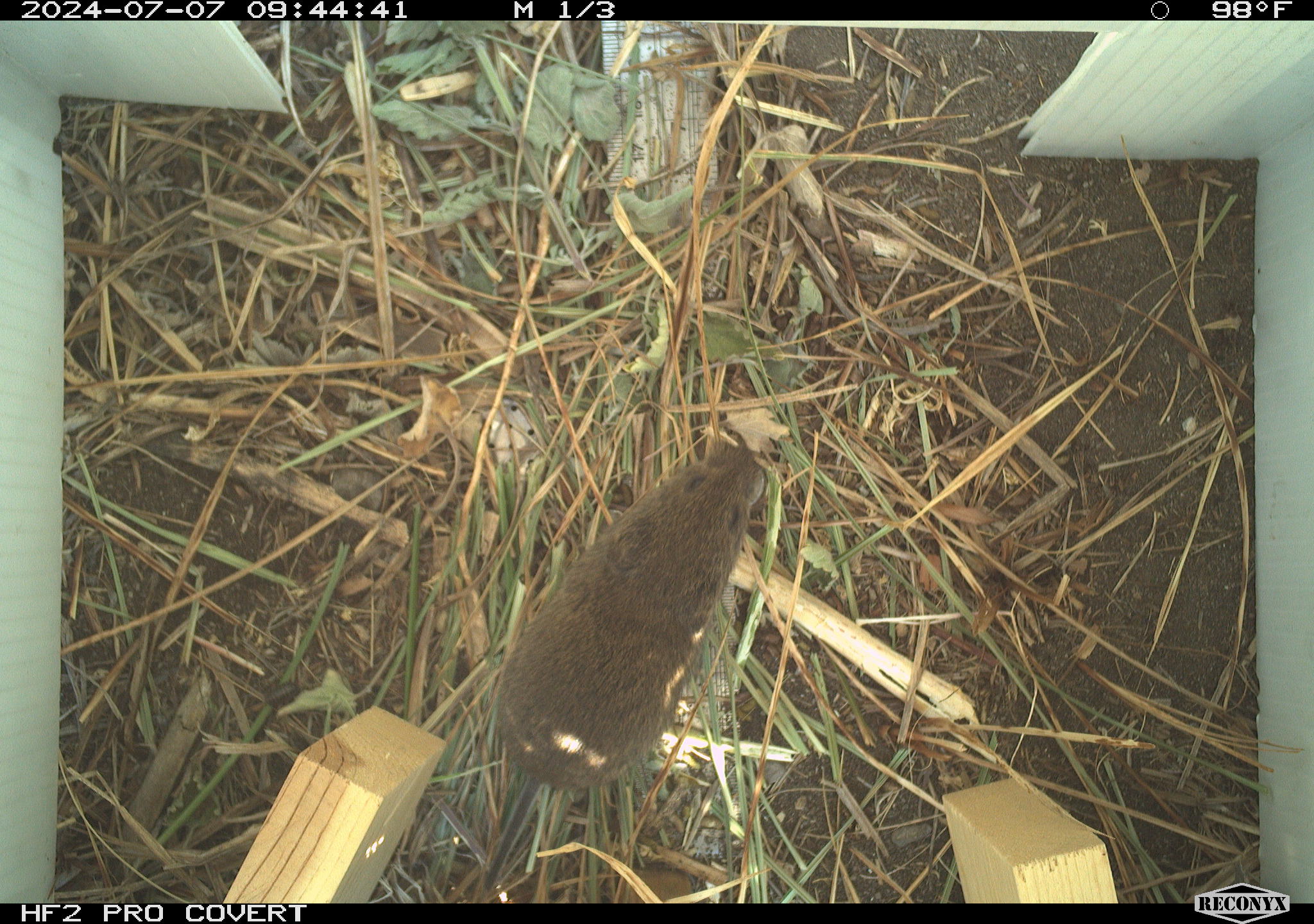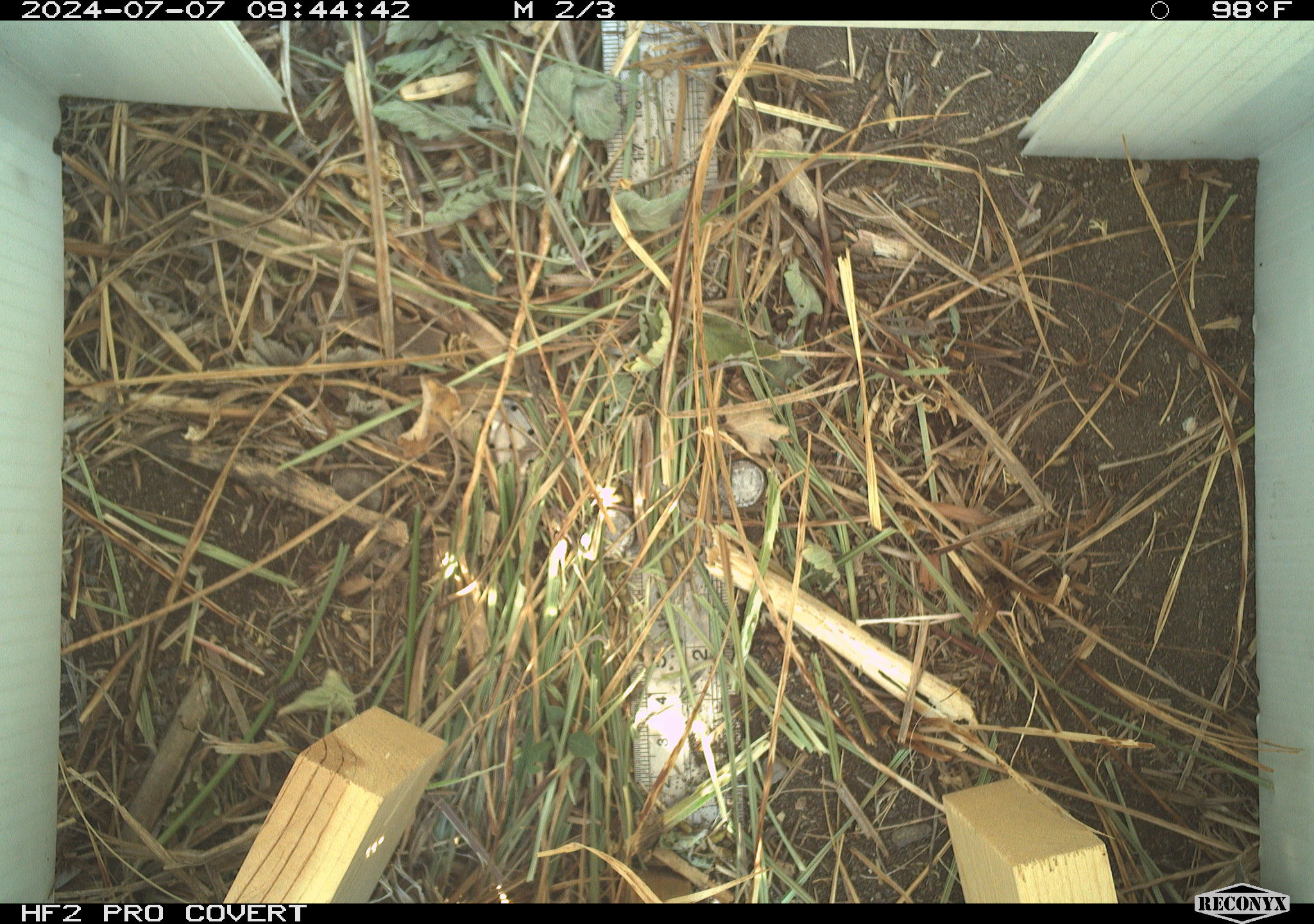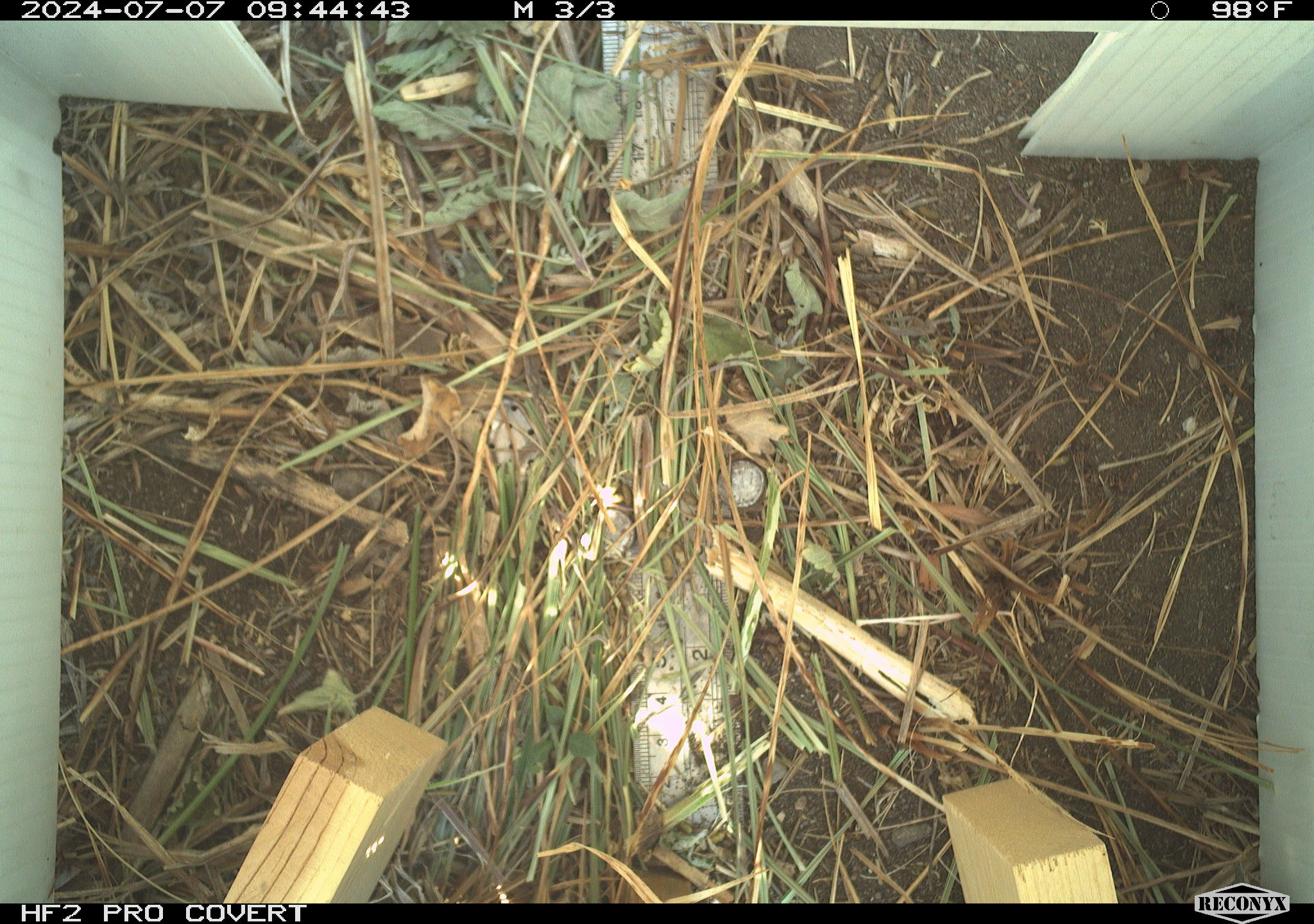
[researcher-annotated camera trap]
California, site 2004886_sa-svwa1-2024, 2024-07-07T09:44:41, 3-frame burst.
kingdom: Animalia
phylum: Chordata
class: Mammalia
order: Rodentia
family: Cricetidae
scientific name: Arvicolinae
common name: voles, lemmings, and muskrats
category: arvicolinae subfamily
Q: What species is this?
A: Arvicolinae subfamily (voles, lemmings, and muskrats) (Arvicolinae).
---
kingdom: Animalia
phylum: Arthropoda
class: Malacostraca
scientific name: Malacostraca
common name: amphipods, crabs, isopods, krill, lobsters and shrimps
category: malacostracan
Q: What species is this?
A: Malacostracan (amphipods, crabs, isopods, krill, lobsters and shrimps) (Malacostraca).